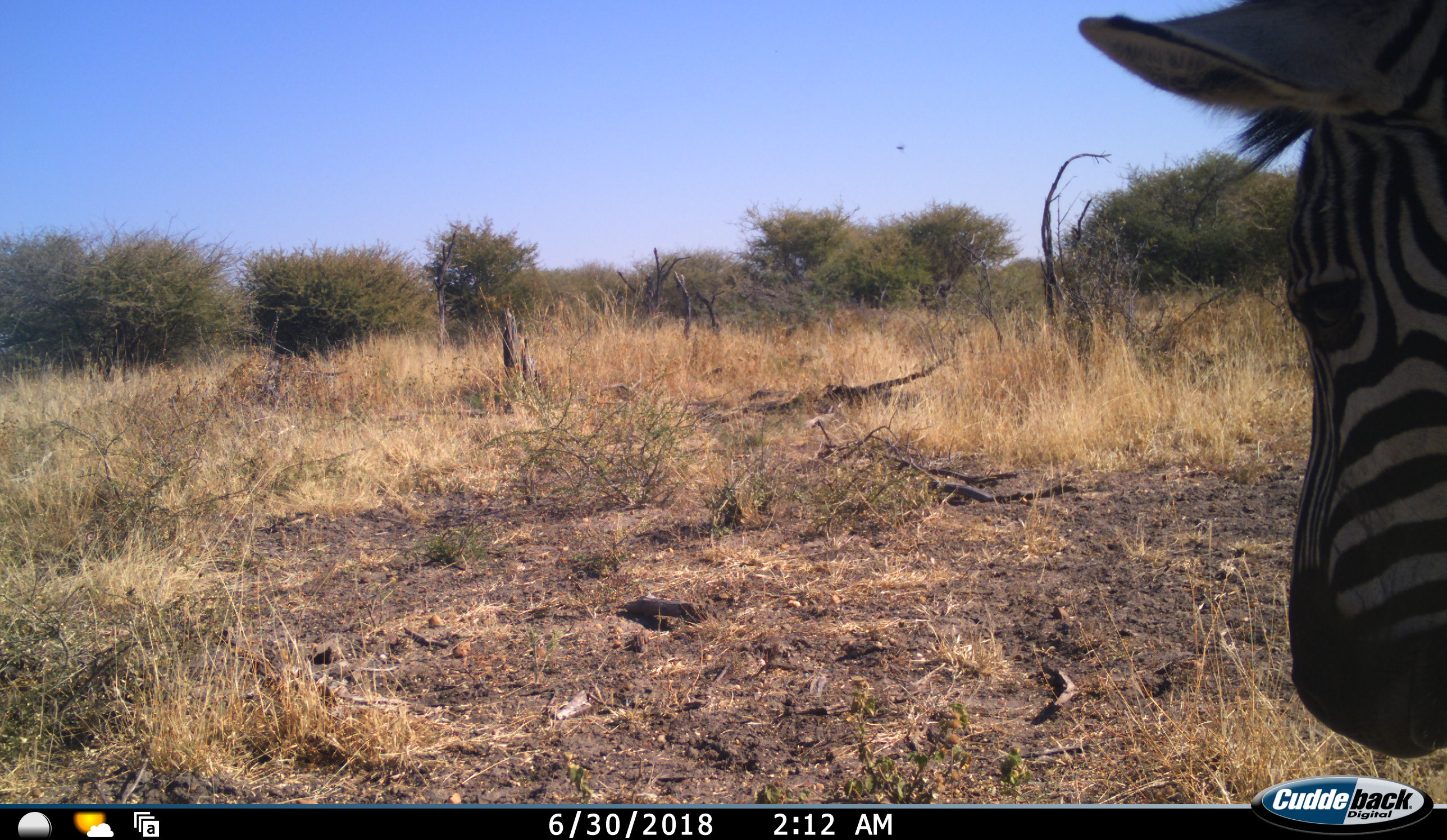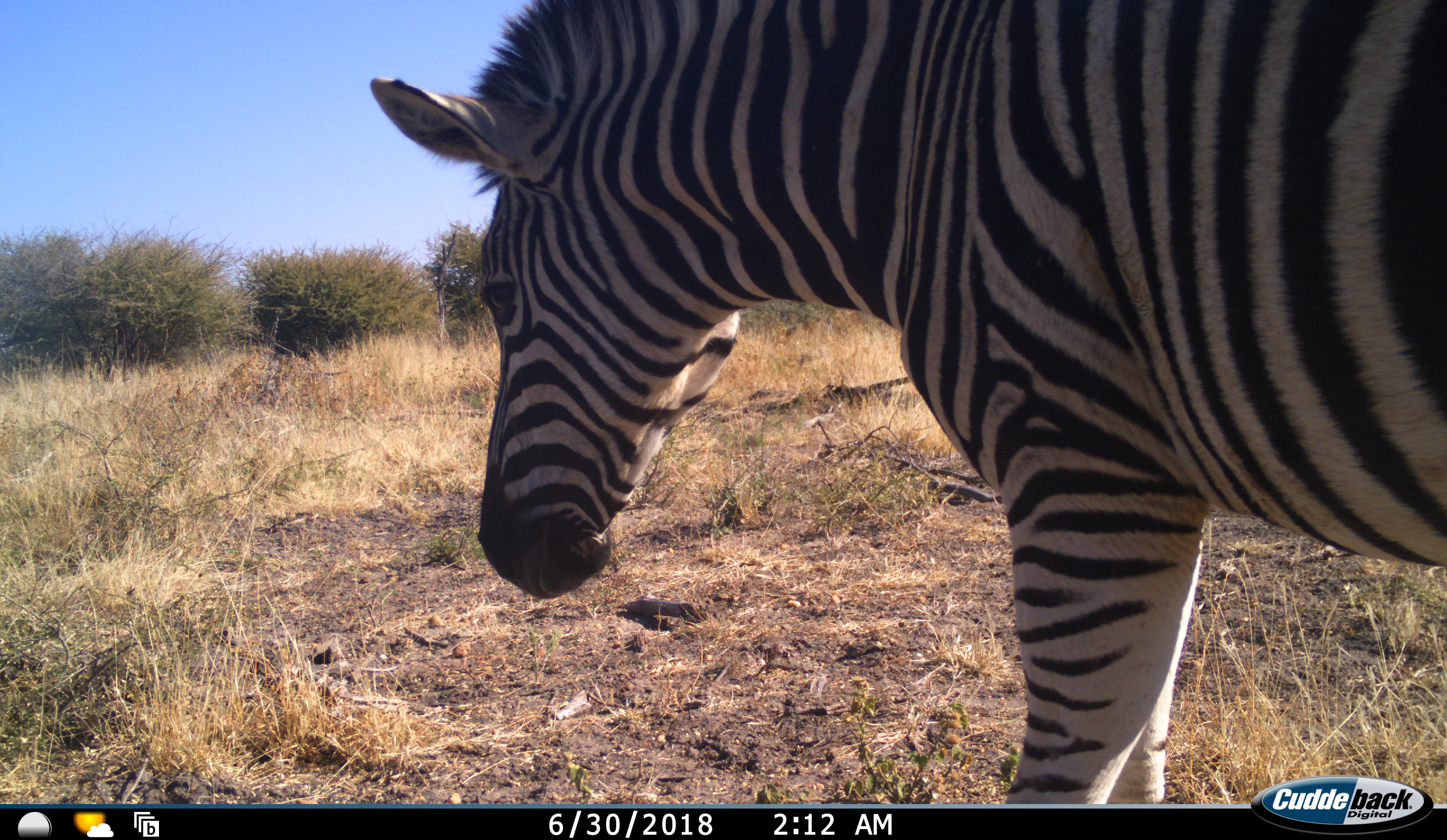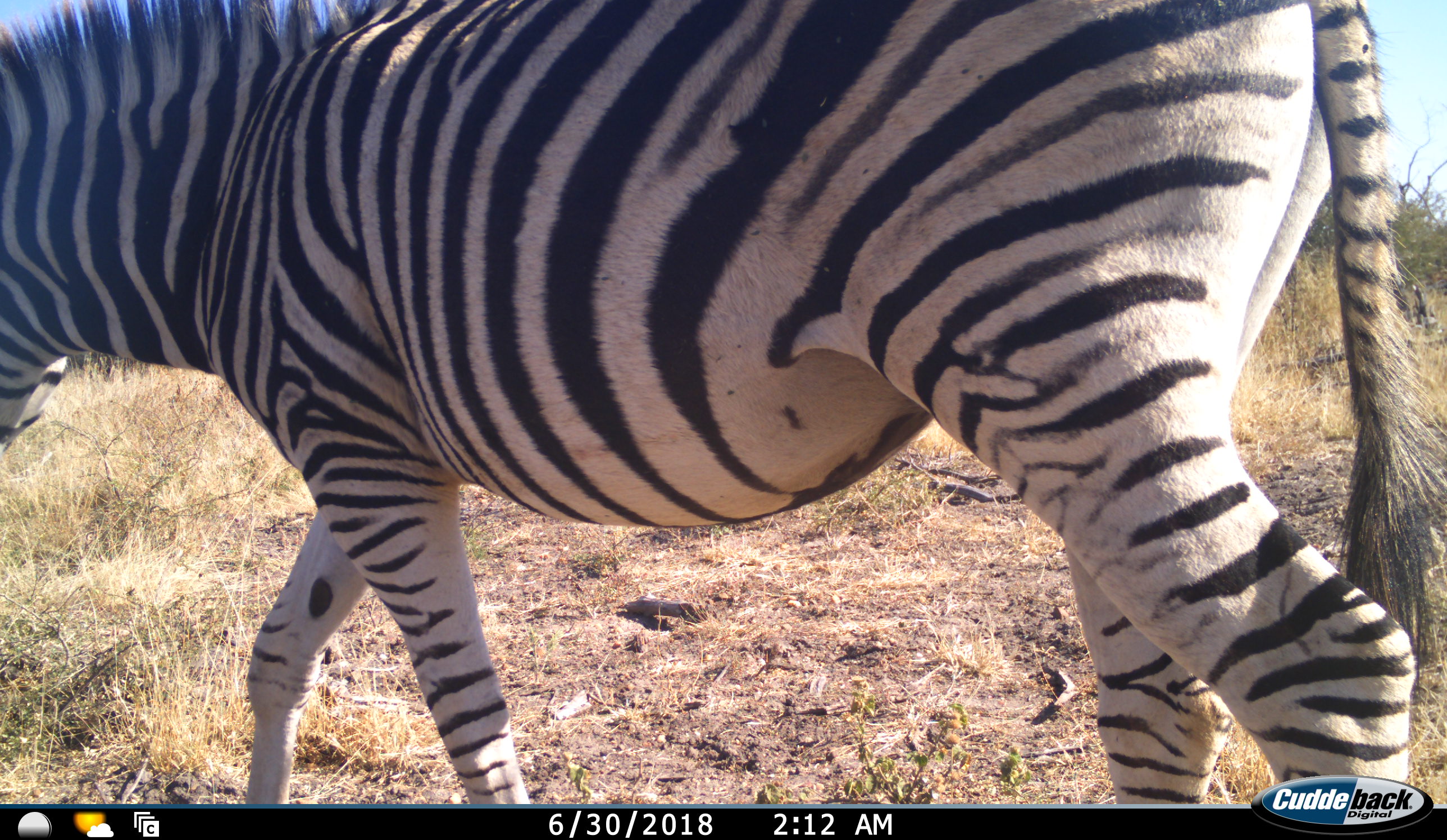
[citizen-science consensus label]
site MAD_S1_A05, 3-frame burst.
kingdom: Animalia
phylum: Chordata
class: Mammalia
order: Perissodactyla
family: Equidae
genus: Equus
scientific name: Equus quagga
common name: plains zebra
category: zebraplains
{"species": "zebraplains (plains zebra) (Equus quagga)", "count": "1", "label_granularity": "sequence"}